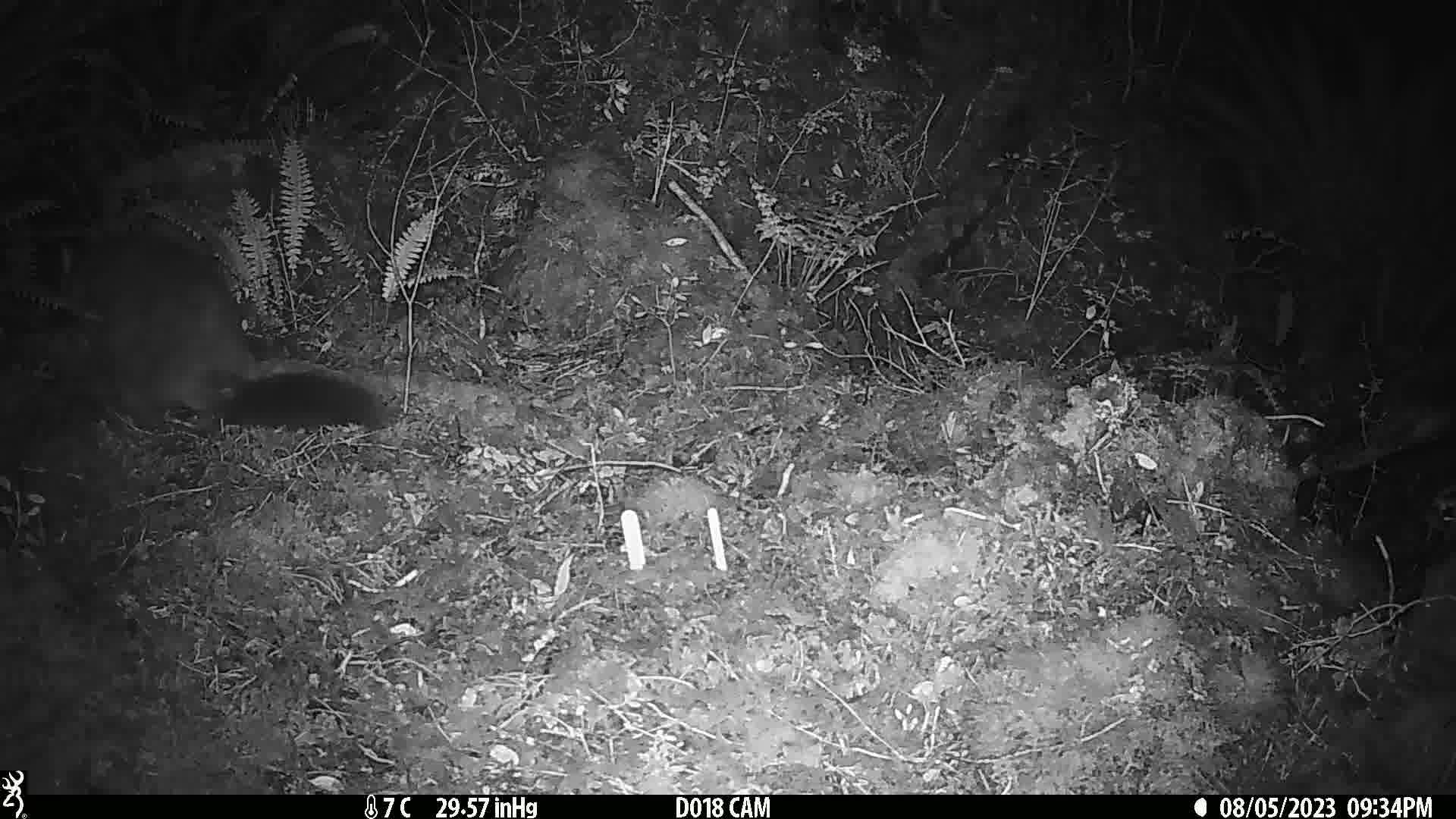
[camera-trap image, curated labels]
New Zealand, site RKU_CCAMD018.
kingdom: Animalia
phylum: Chordata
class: Mammalia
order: Diprotodontia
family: Phalangeridae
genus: Trichosurus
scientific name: Trichosurus vulpecula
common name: common brushtail possum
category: possum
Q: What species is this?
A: Possum (common brushtail possum) (Trichosurus vulpecula).